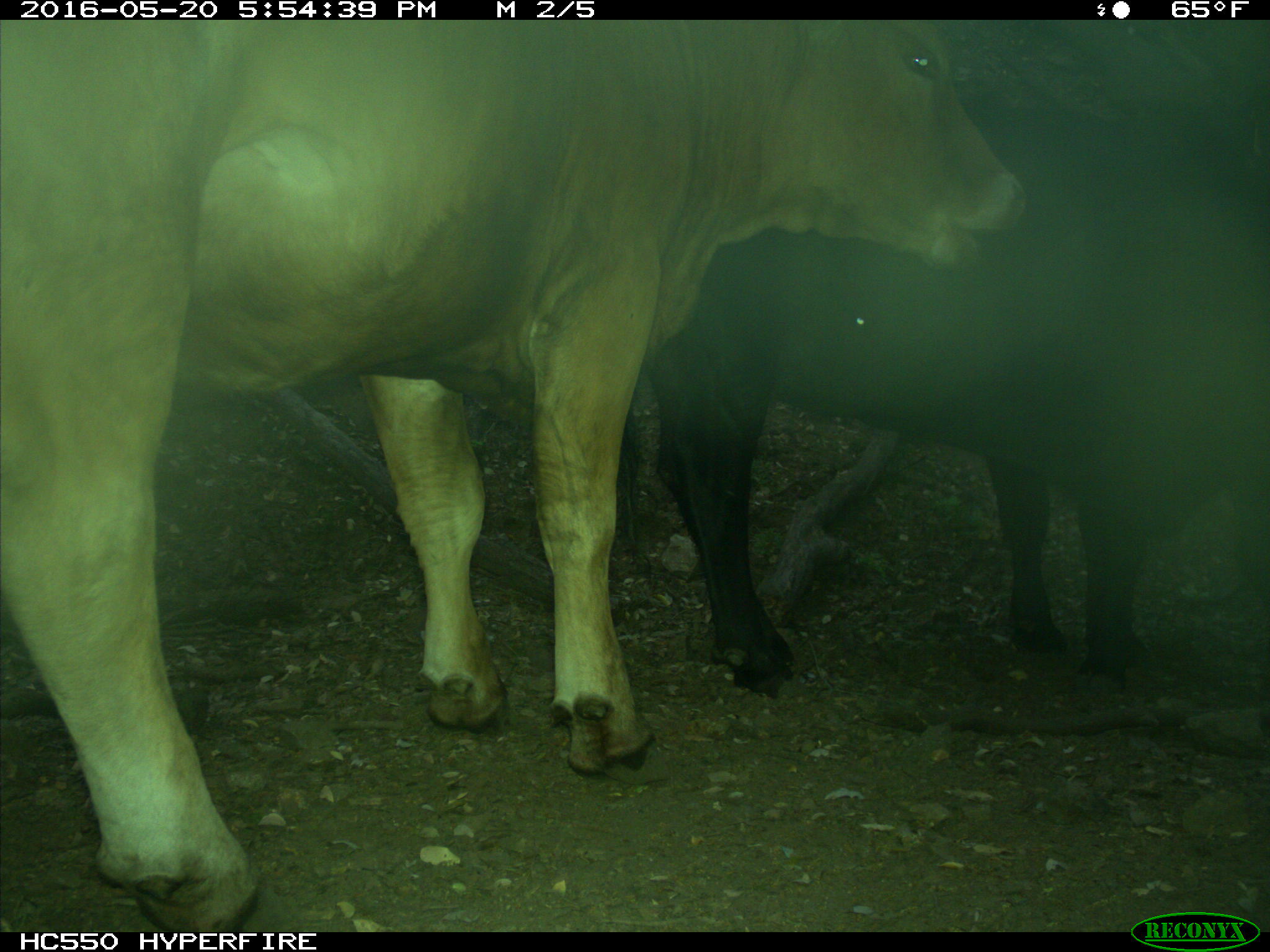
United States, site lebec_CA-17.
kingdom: Animalia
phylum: Chordata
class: Mammalia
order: Artiodactyla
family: Bovidae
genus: Bos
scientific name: Bos taurus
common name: domestic cow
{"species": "Bos taurus (domestic cow)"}